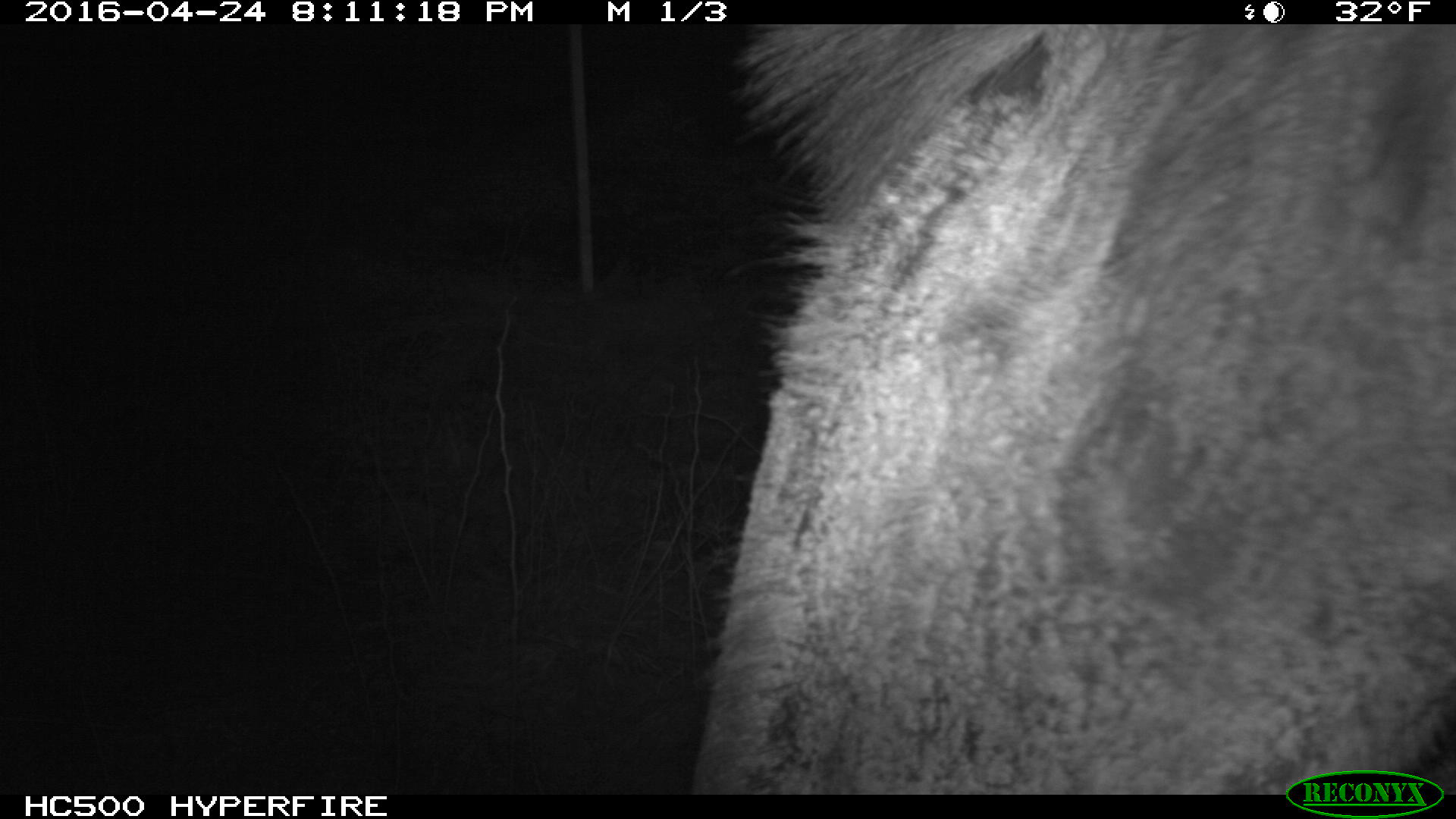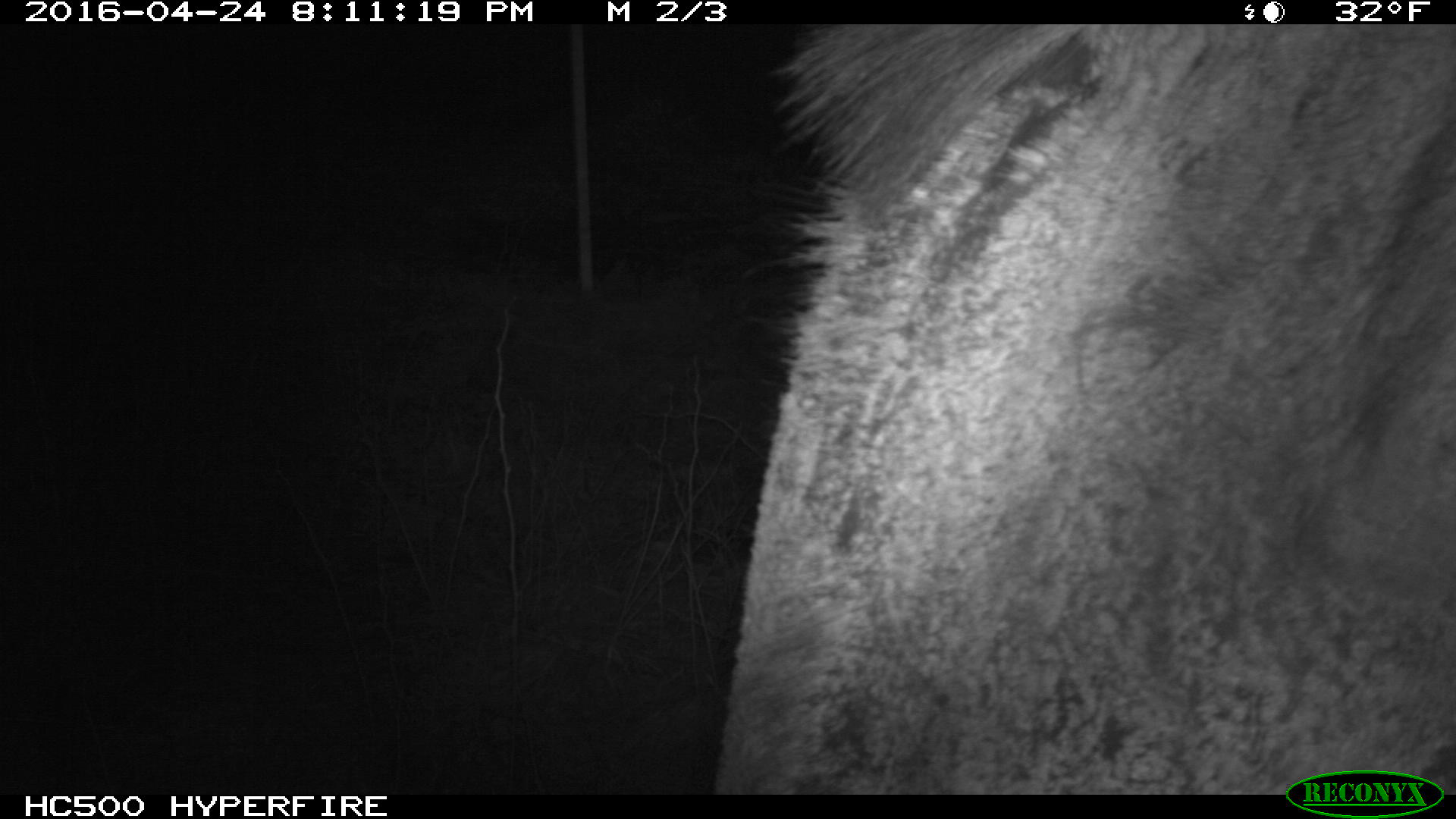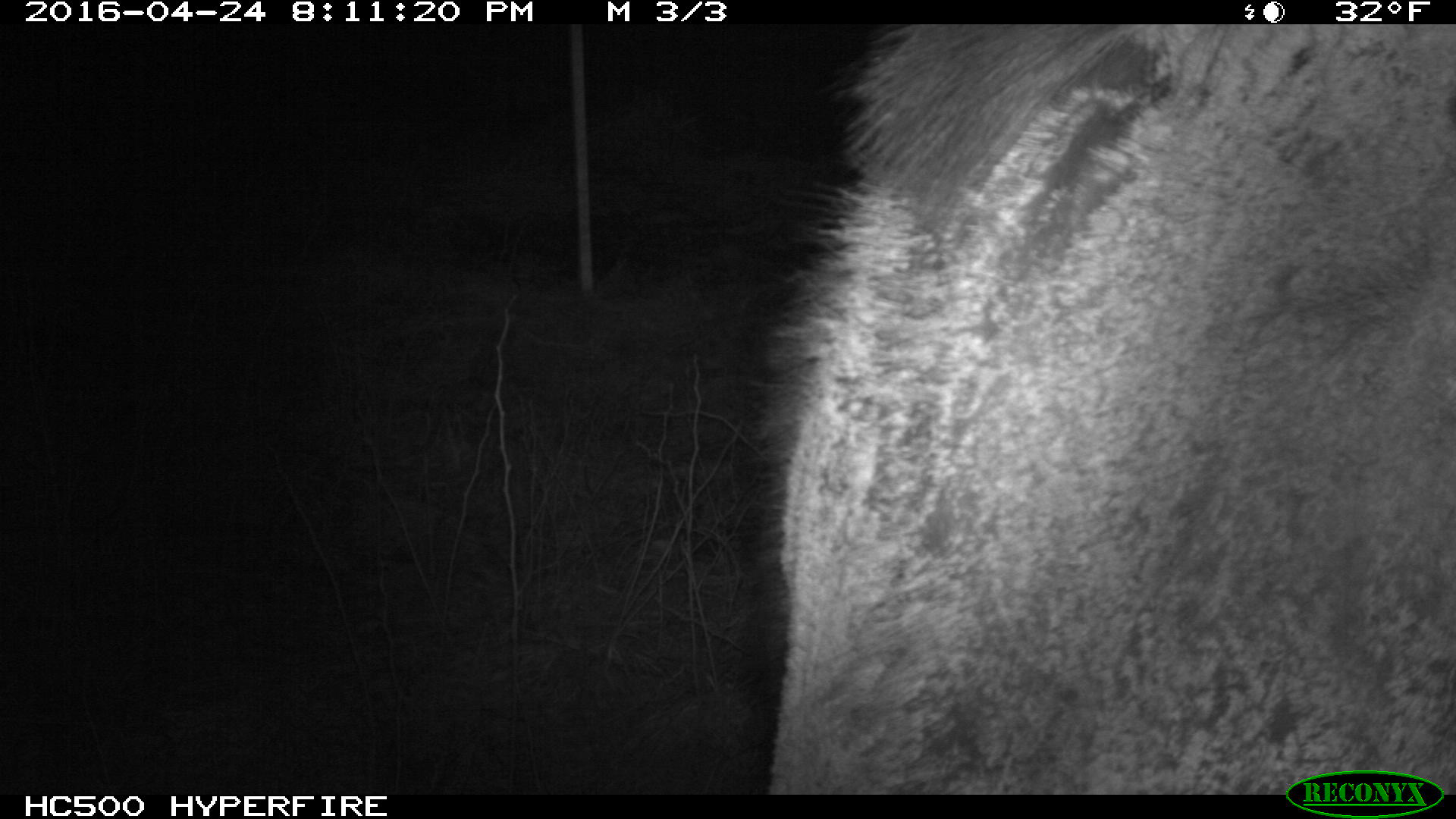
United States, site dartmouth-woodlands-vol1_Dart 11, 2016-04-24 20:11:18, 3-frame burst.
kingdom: Animalia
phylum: Chordata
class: Mammalia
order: Artiodactyla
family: Cervidae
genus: Alces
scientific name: Alces alces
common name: moose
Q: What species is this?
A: Moose (Alces alces).